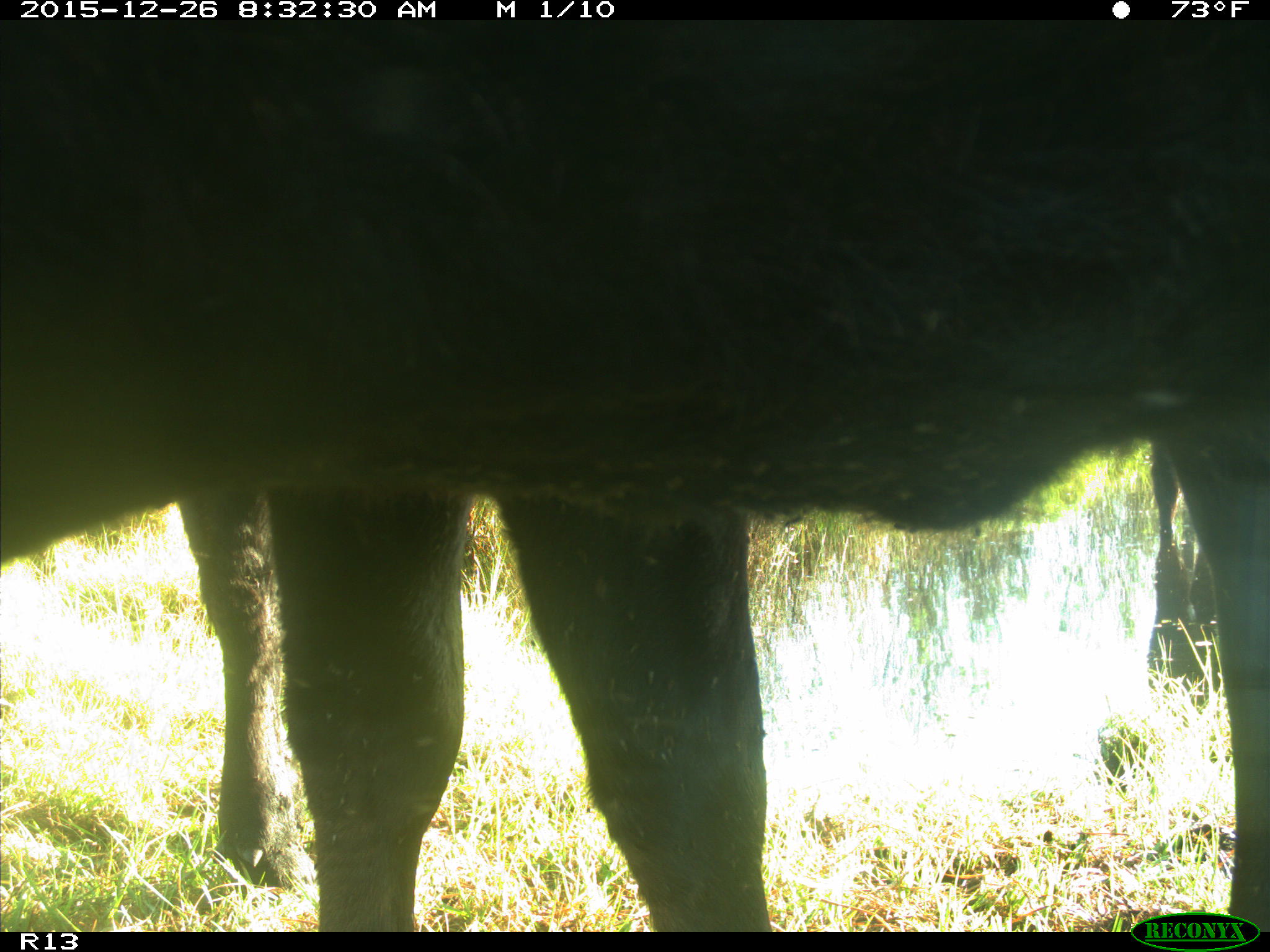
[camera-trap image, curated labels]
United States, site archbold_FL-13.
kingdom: Animalia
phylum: Chordata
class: Mammalia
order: Artiodactyla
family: Bovidae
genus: Bos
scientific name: Bos taurus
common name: domestic cow